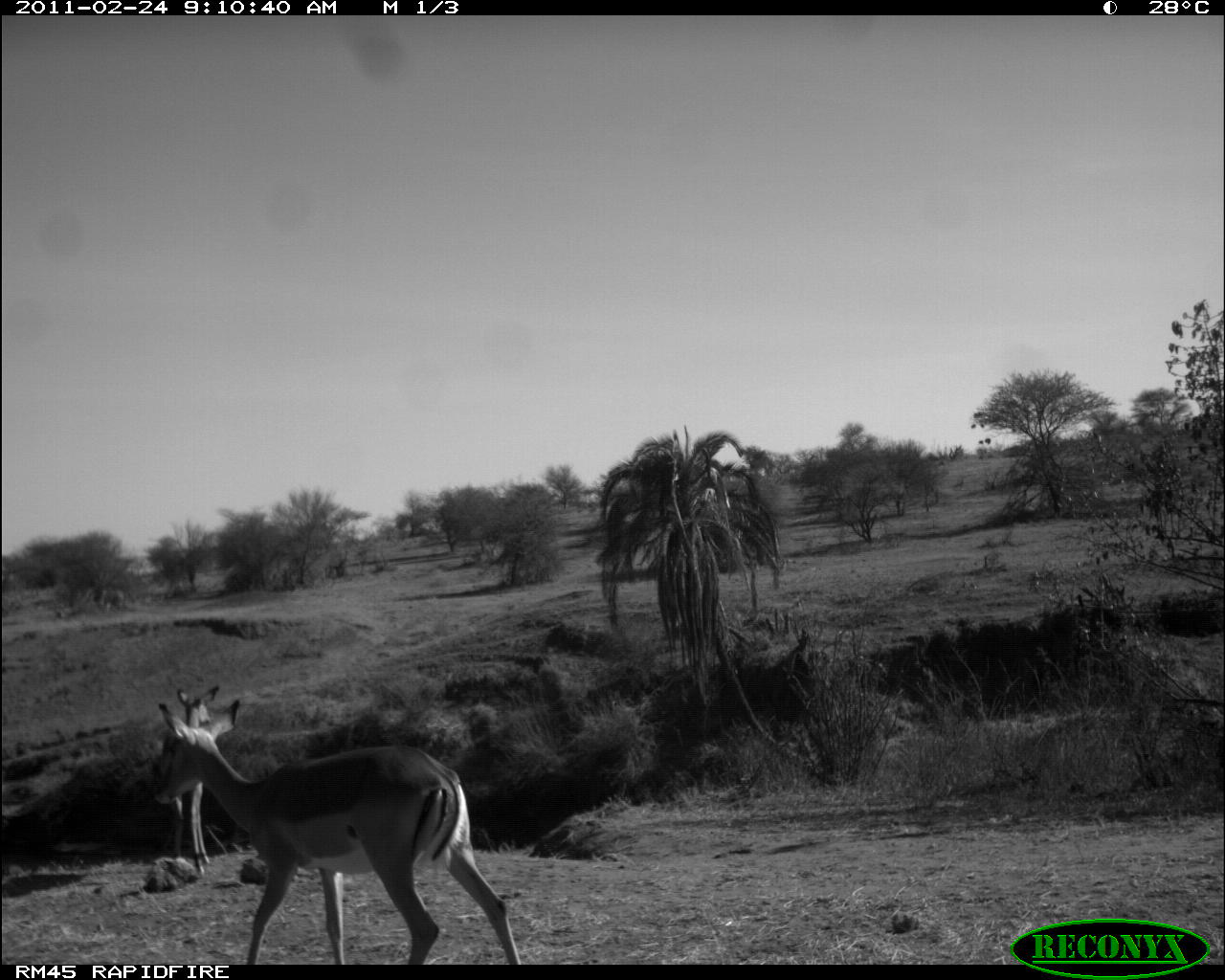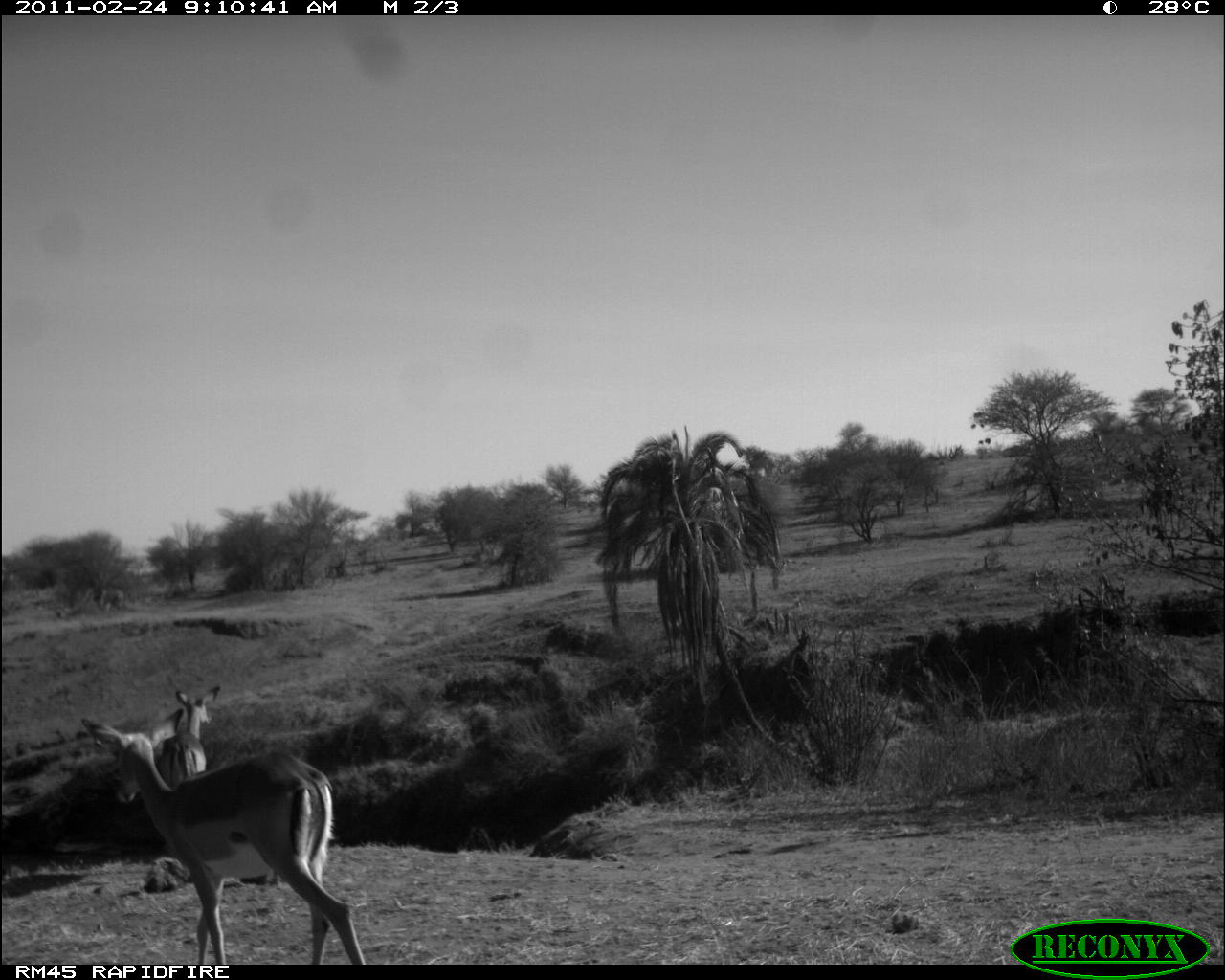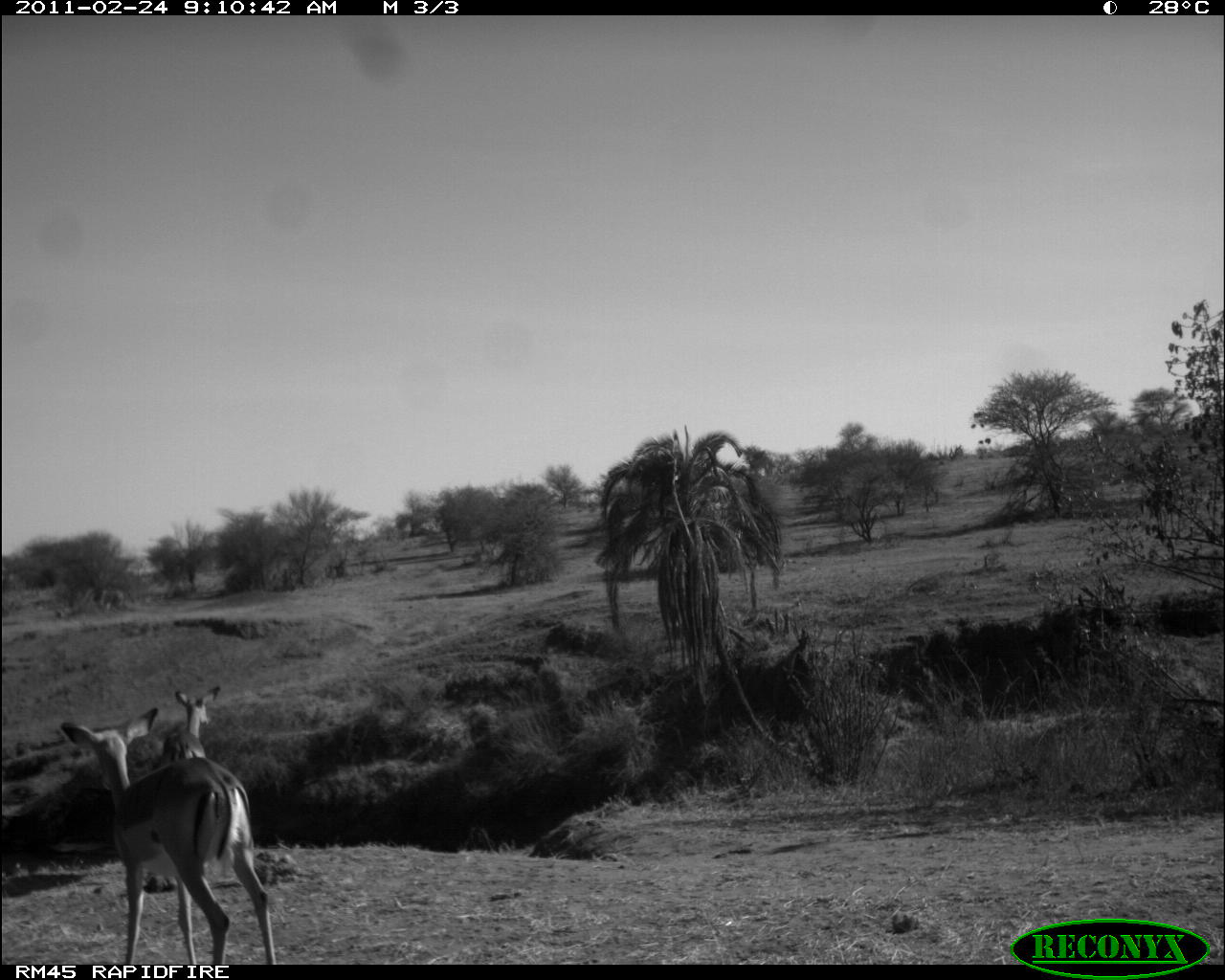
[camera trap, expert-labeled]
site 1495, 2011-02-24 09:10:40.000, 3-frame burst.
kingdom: Animalia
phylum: Chordata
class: Mammalia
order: Artiodactyla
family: Bovidae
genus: Aepyceros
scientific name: Aepyceros melampus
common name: impala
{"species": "Aepyceros melampus (impala)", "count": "2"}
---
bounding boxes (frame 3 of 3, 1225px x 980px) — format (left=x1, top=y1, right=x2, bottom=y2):
aepyceros melampus: (left=52, top=706, right=277, bottom=964); (left=156, top=681, right=224, bottom=762)